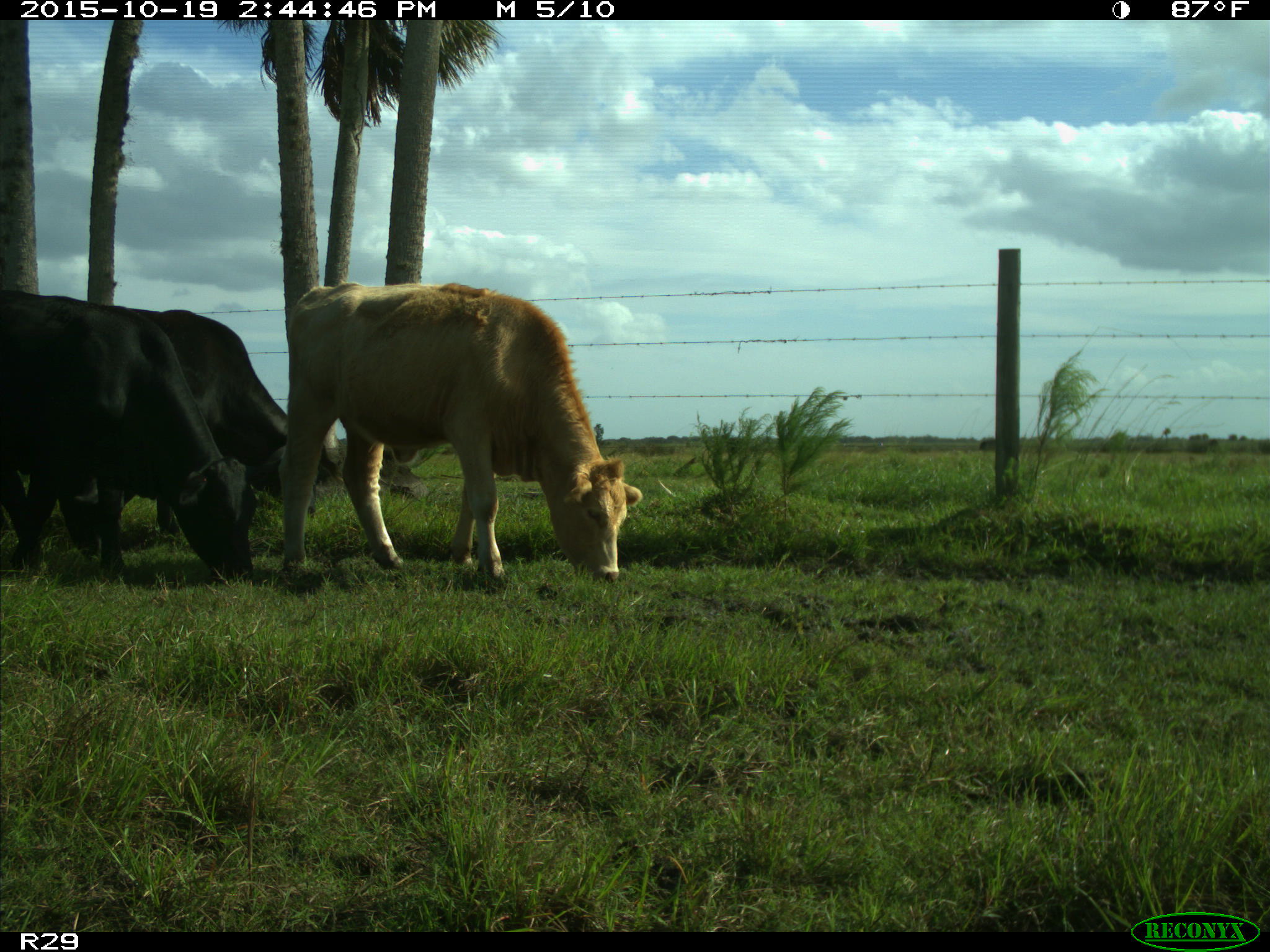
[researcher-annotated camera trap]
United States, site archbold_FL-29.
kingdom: Animalia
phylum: Chordata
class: Mammalia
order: Artiodactyla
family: Bovidae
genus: Bos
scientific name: Bos taurus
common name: domestic cow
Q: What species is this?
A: Bos taurus (domestic cow).